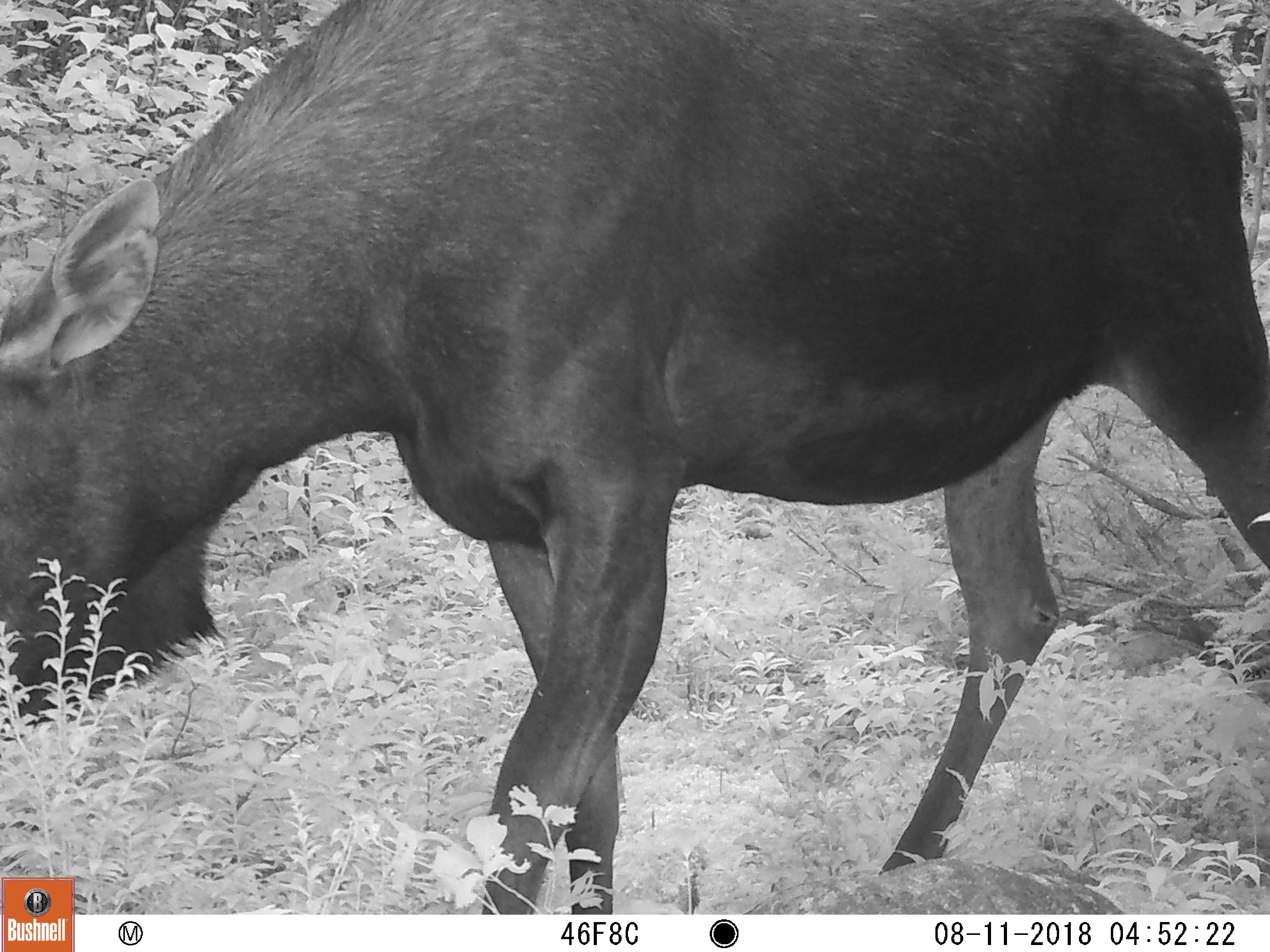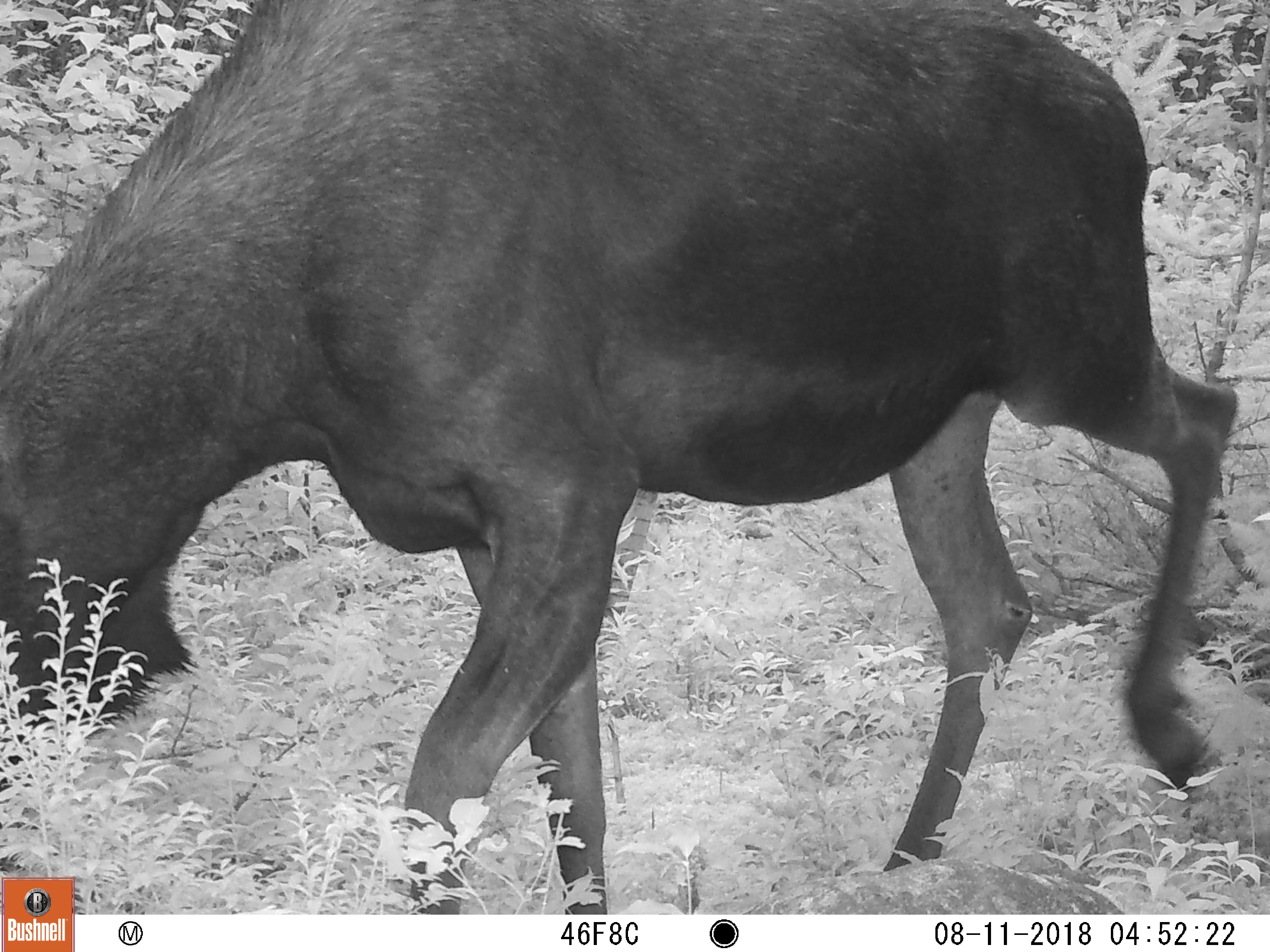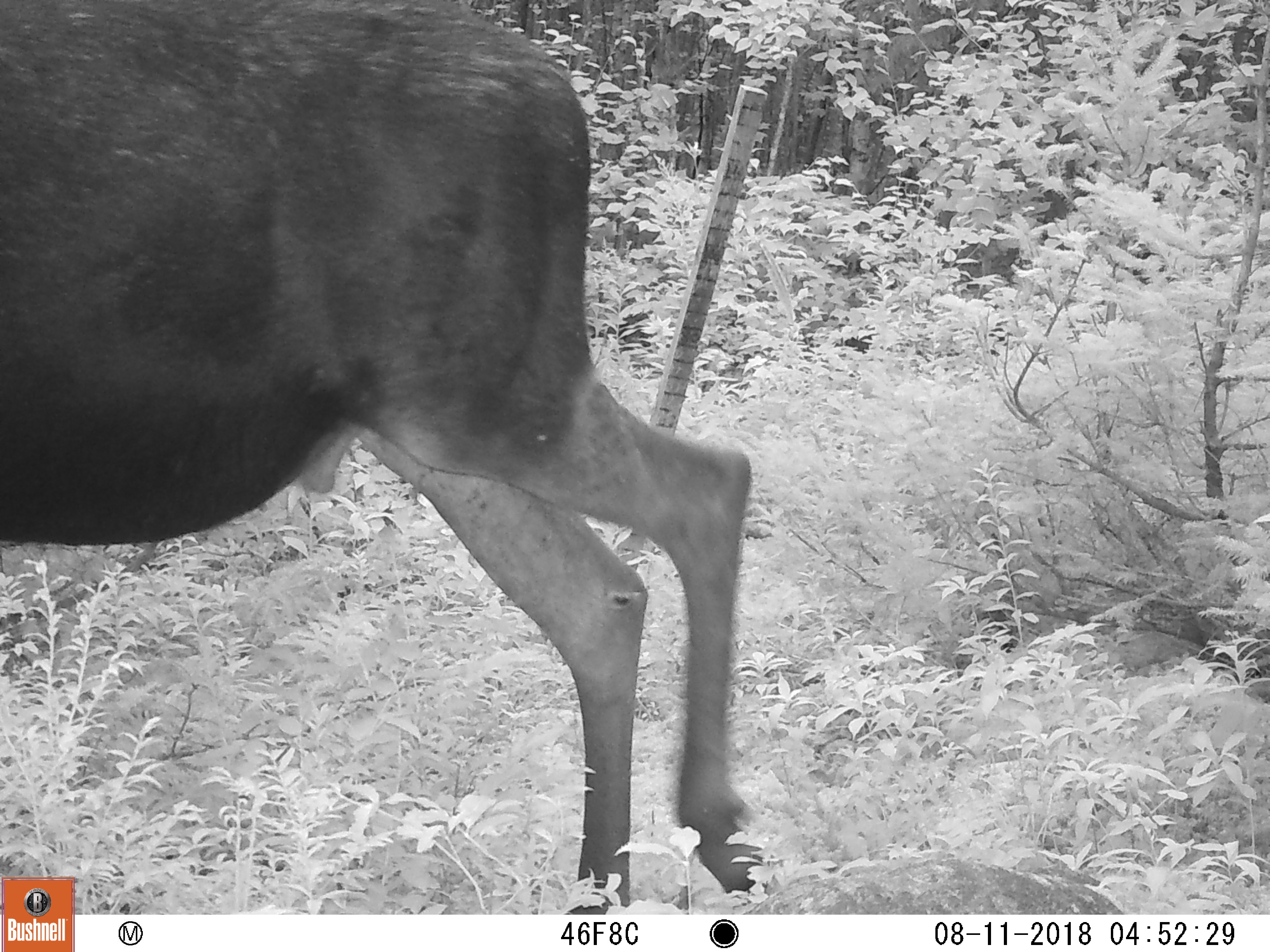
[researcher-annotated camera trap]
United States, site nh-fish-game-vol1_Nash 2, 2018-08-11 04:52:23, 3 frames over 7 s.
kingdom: Animalia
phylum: Chordata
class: Mammalia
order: Artiodactyla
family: Cervidae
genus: Alces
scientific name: Alces alces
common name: moose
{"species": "moose (Alces alces)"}